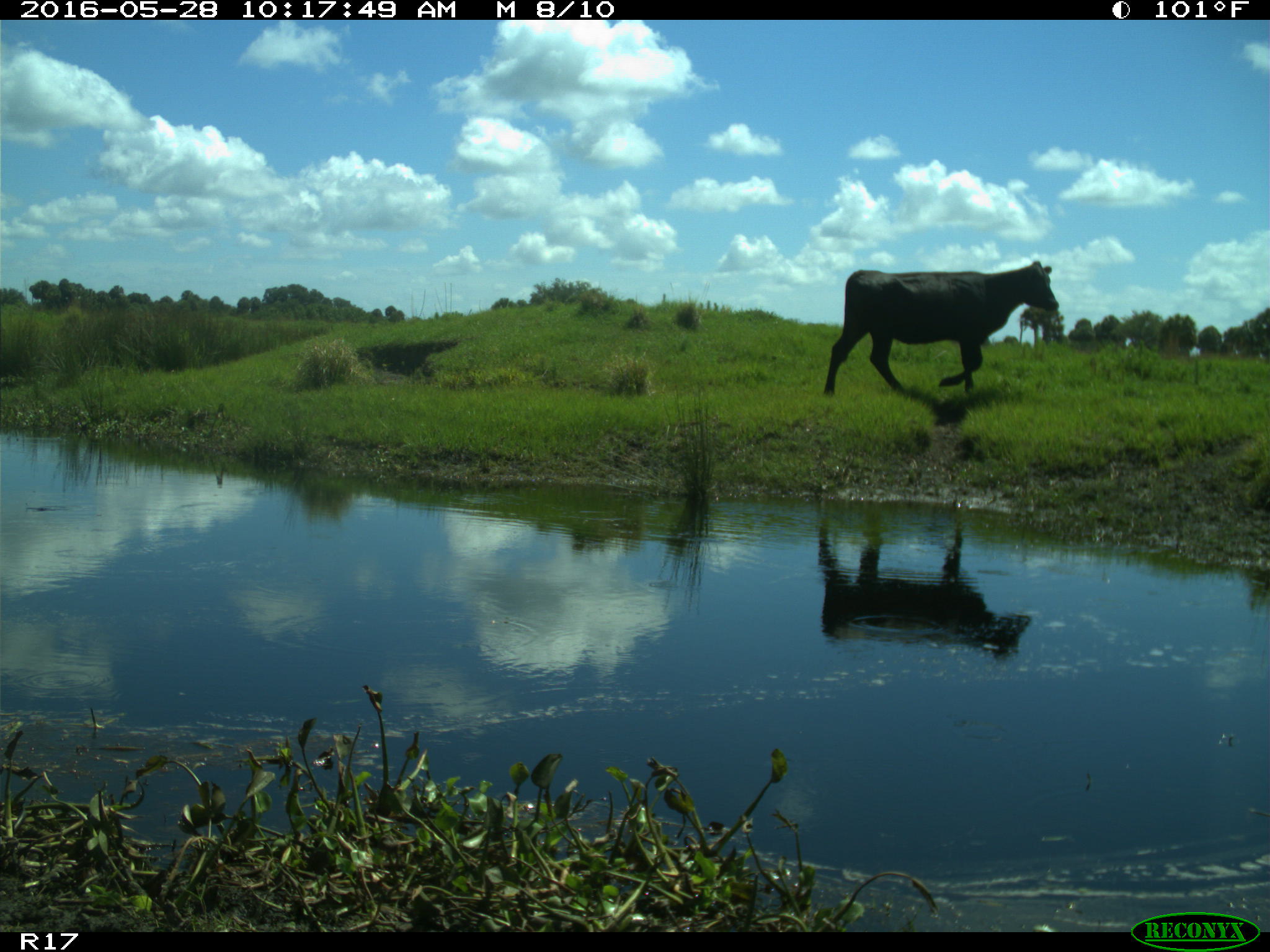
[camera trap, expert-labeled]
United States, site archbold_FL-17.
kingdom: Animalia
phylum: Chordata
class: Mammalia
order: Artiodactyla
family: Bovidae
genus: Bos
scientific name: Bos taurus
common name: domestic cow